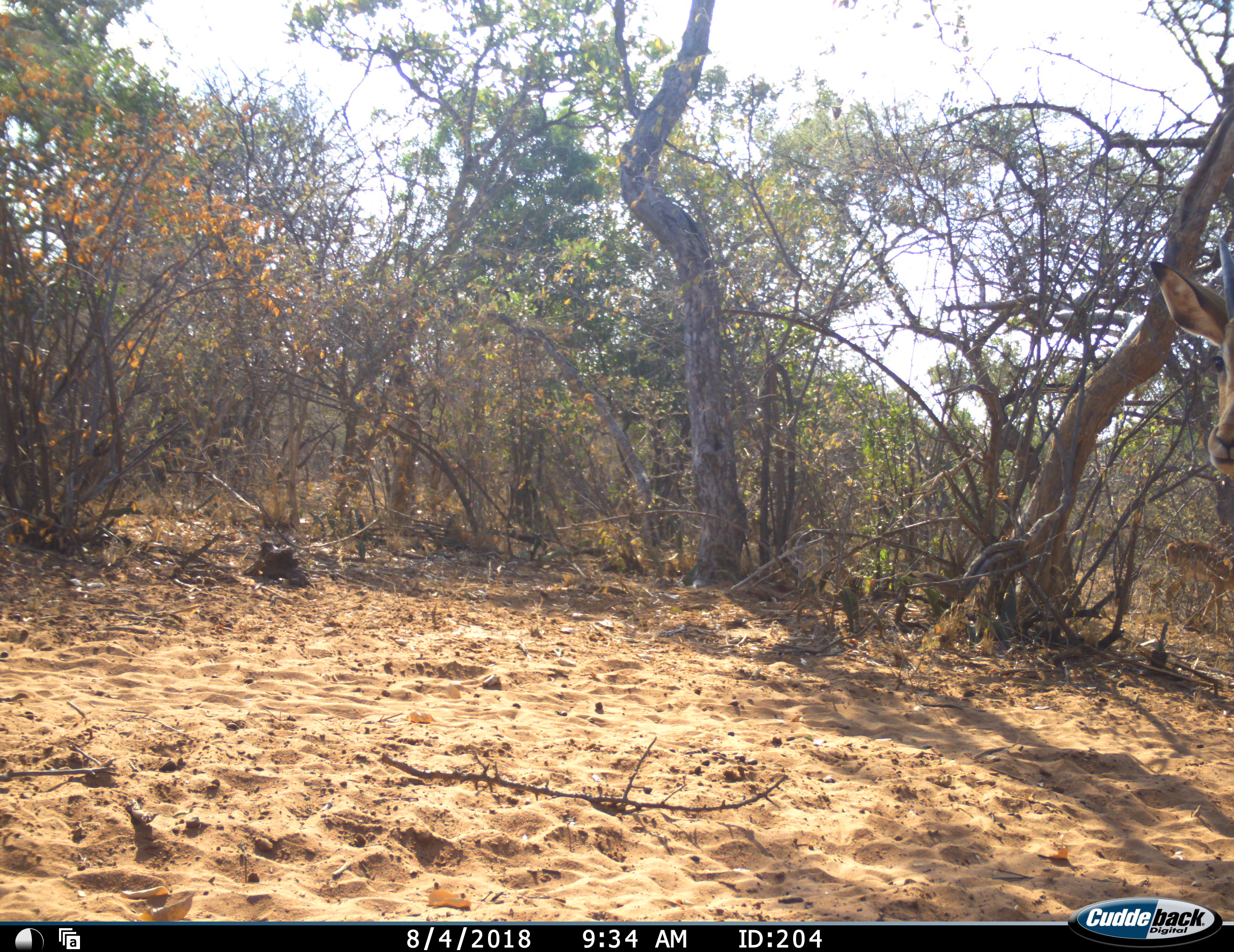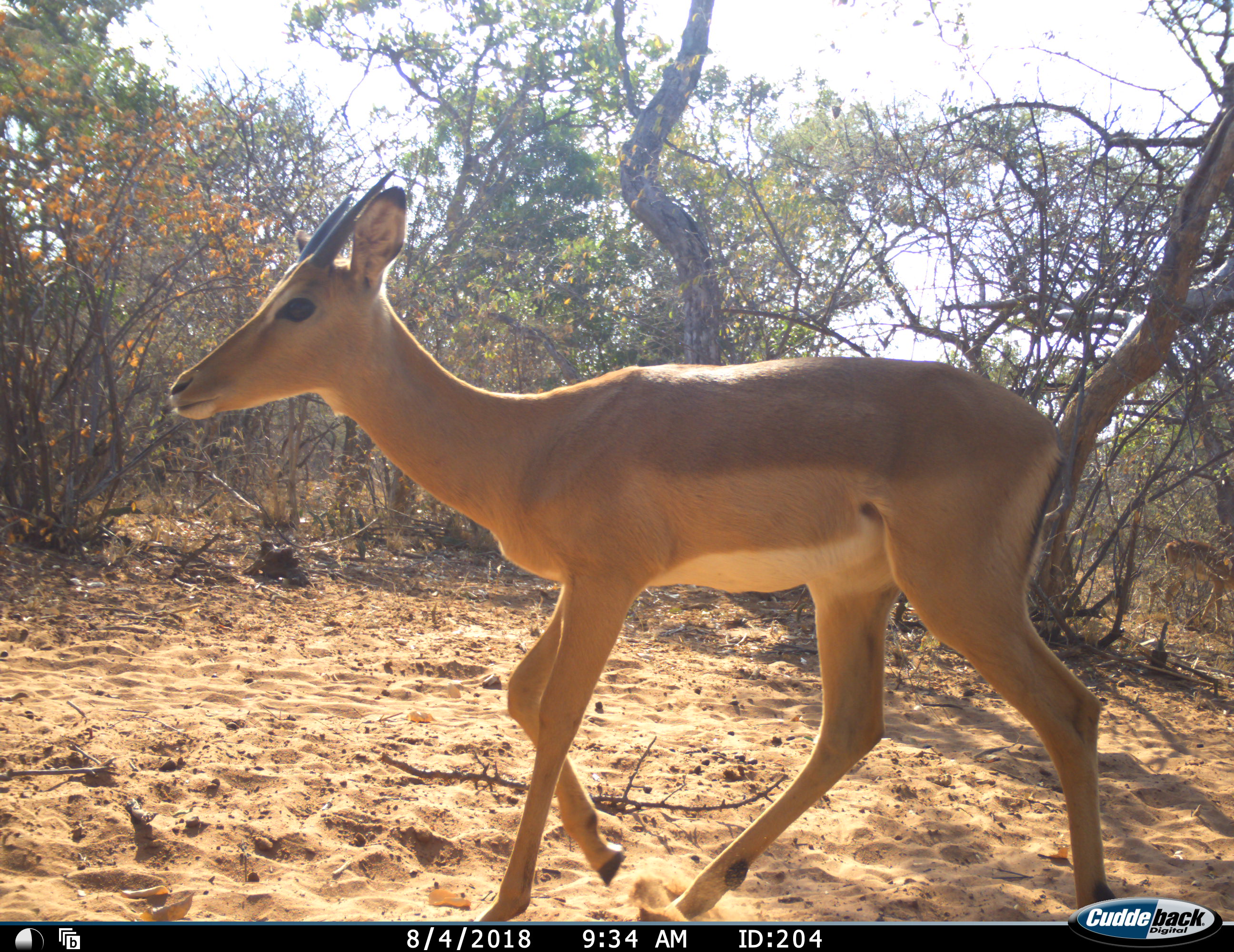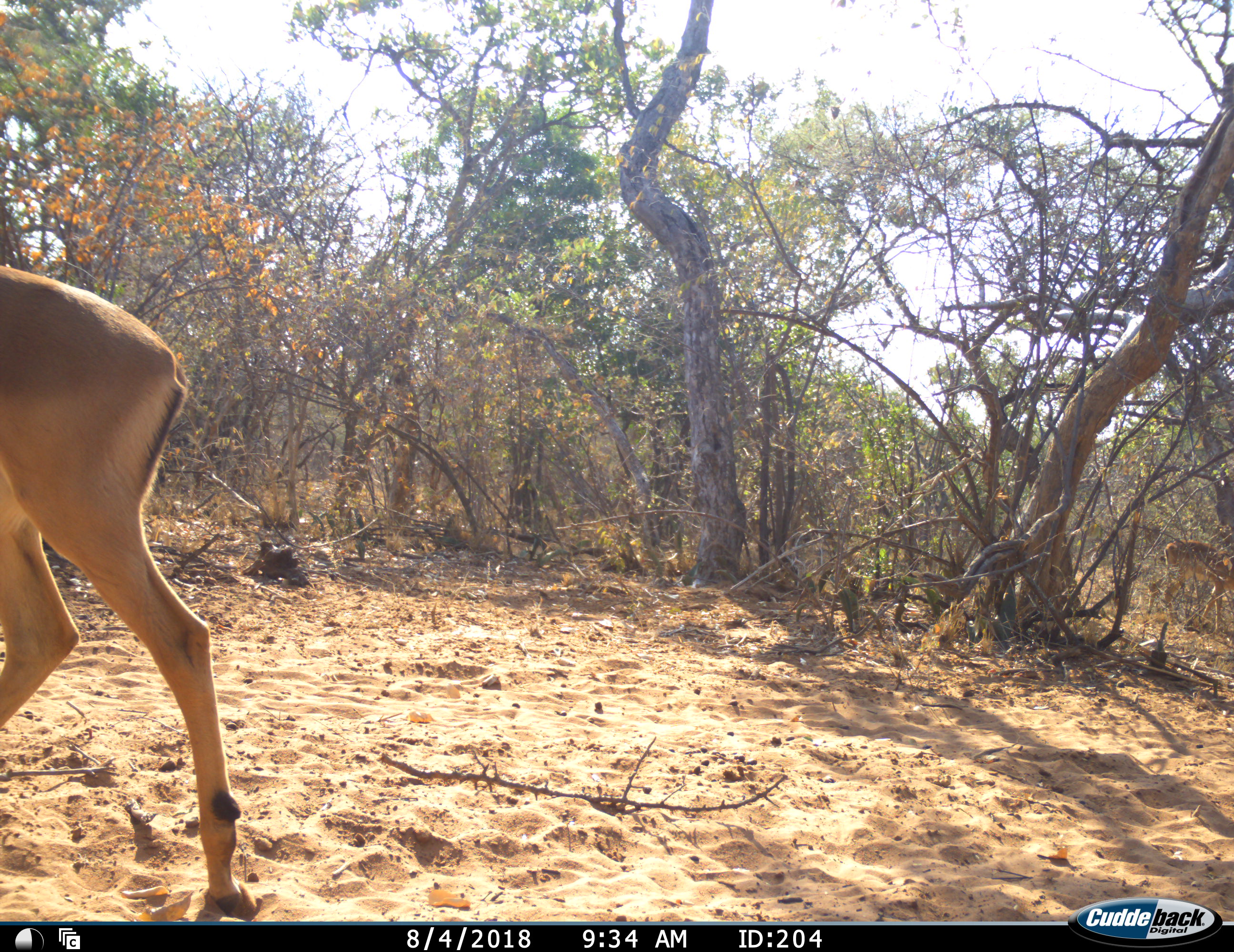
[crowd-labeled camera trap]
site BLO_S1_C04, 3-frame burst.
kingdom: Animalia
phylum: Chordata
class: Mammalia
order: Artiodactyla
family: Bovidae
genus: Aepyceros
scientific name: Aepyceros melampus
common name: impala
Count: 1.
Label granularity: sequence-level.